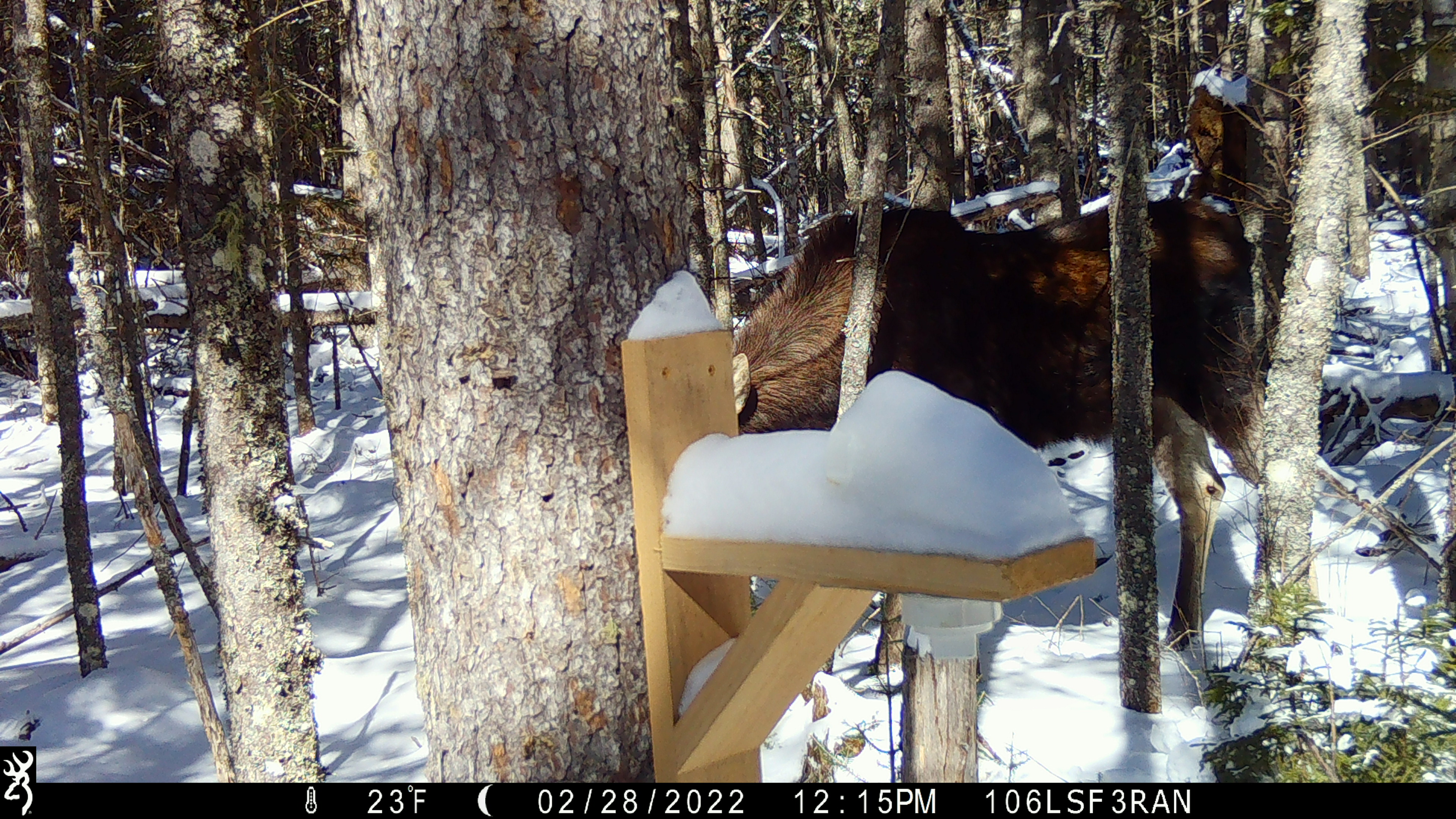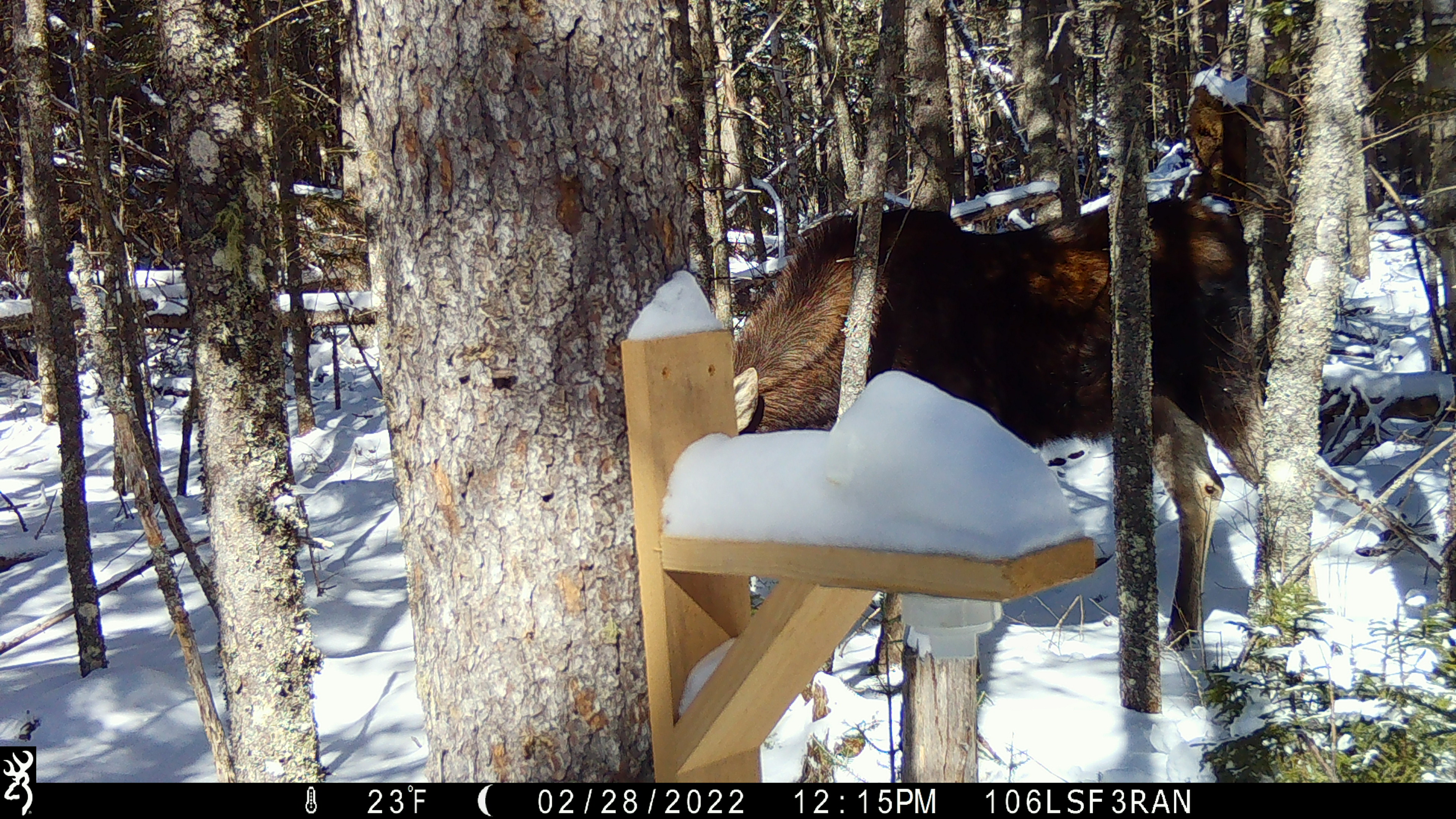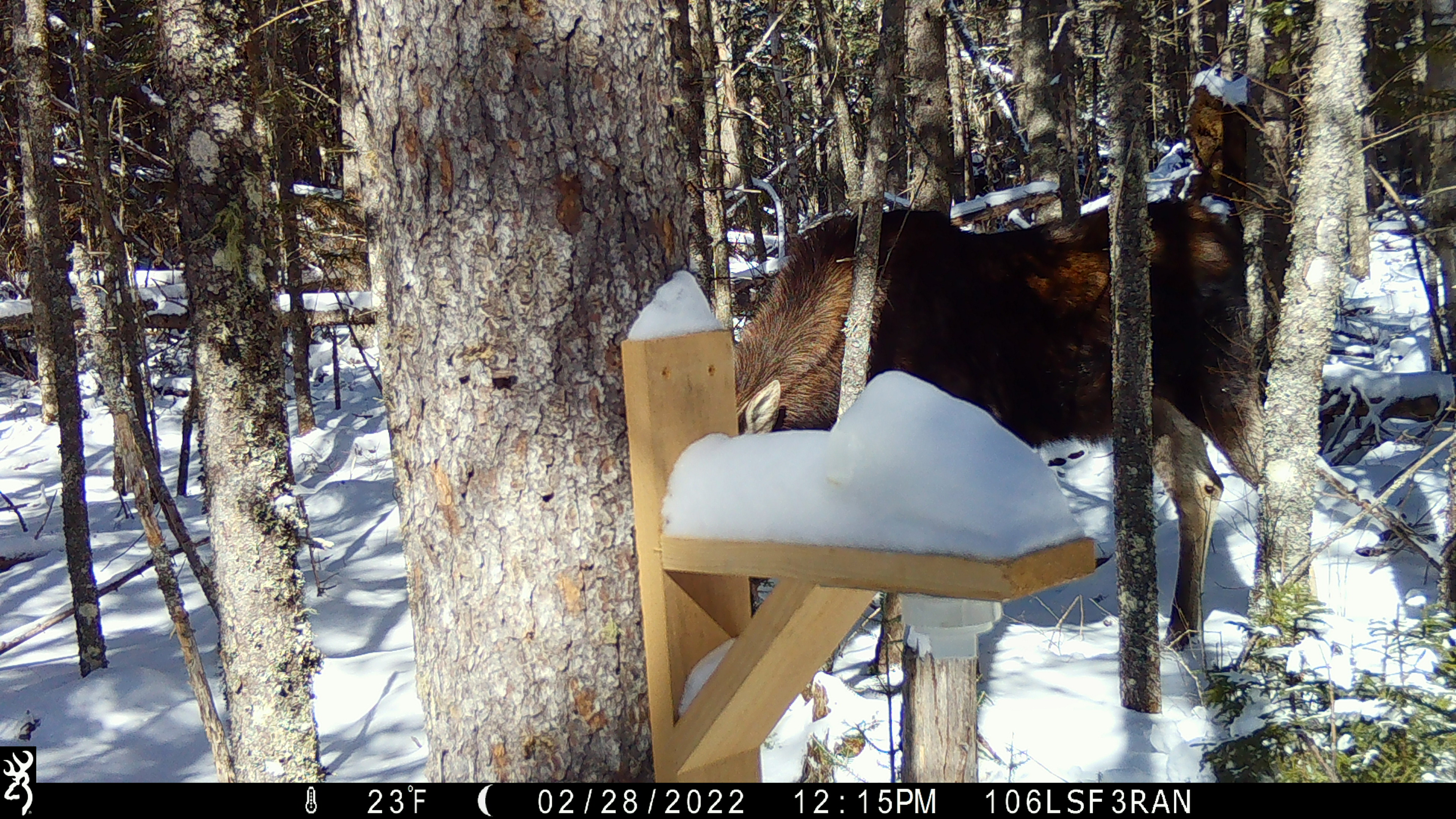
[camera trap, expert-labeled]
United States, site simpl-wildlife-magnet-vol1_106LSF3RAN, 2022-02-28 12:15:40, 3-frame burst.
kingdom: Animalia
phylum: Chordata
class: Mammalia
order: Artiodactyla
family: Cervidae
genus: Alces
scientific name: Alces alces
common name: moose